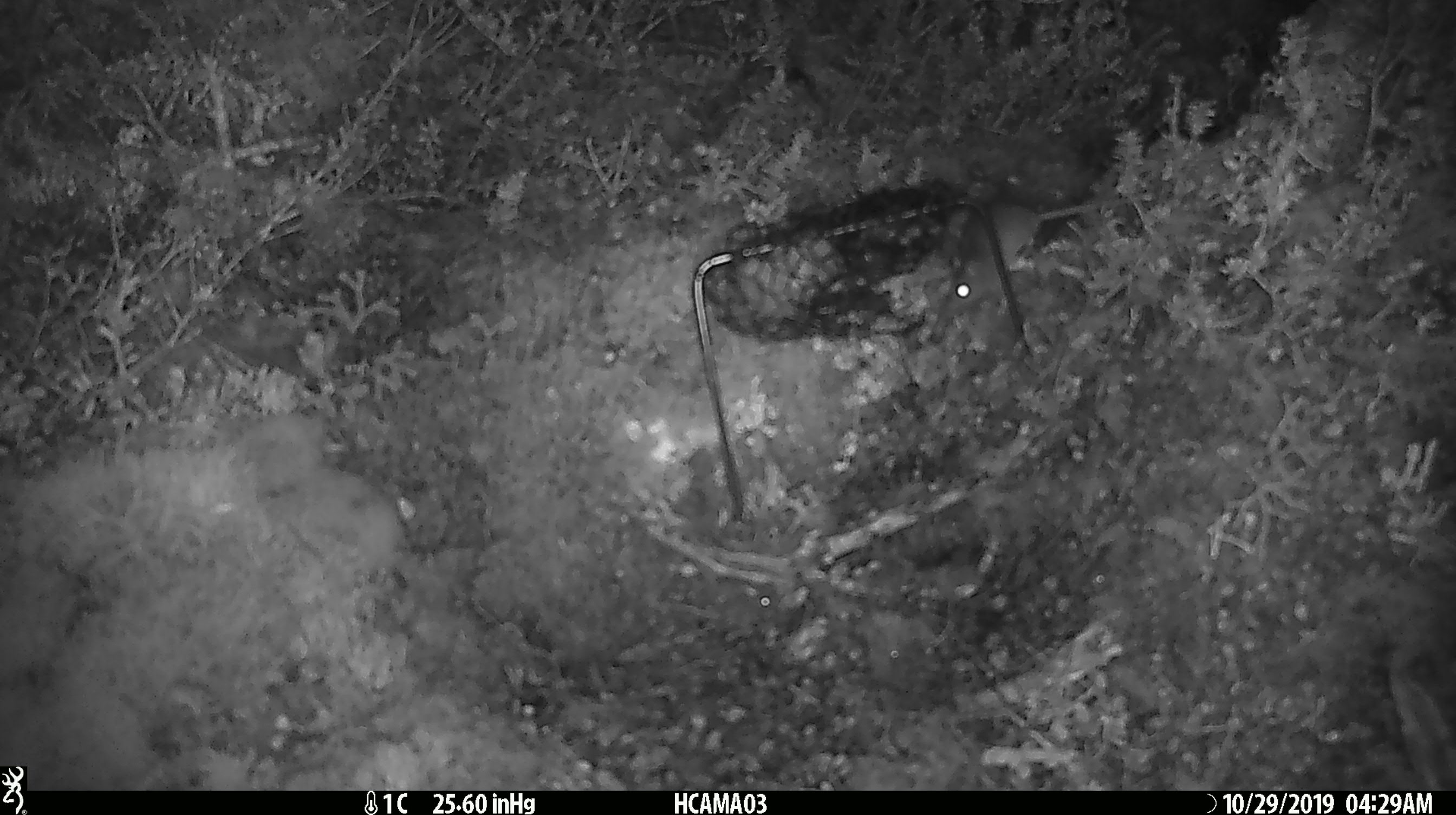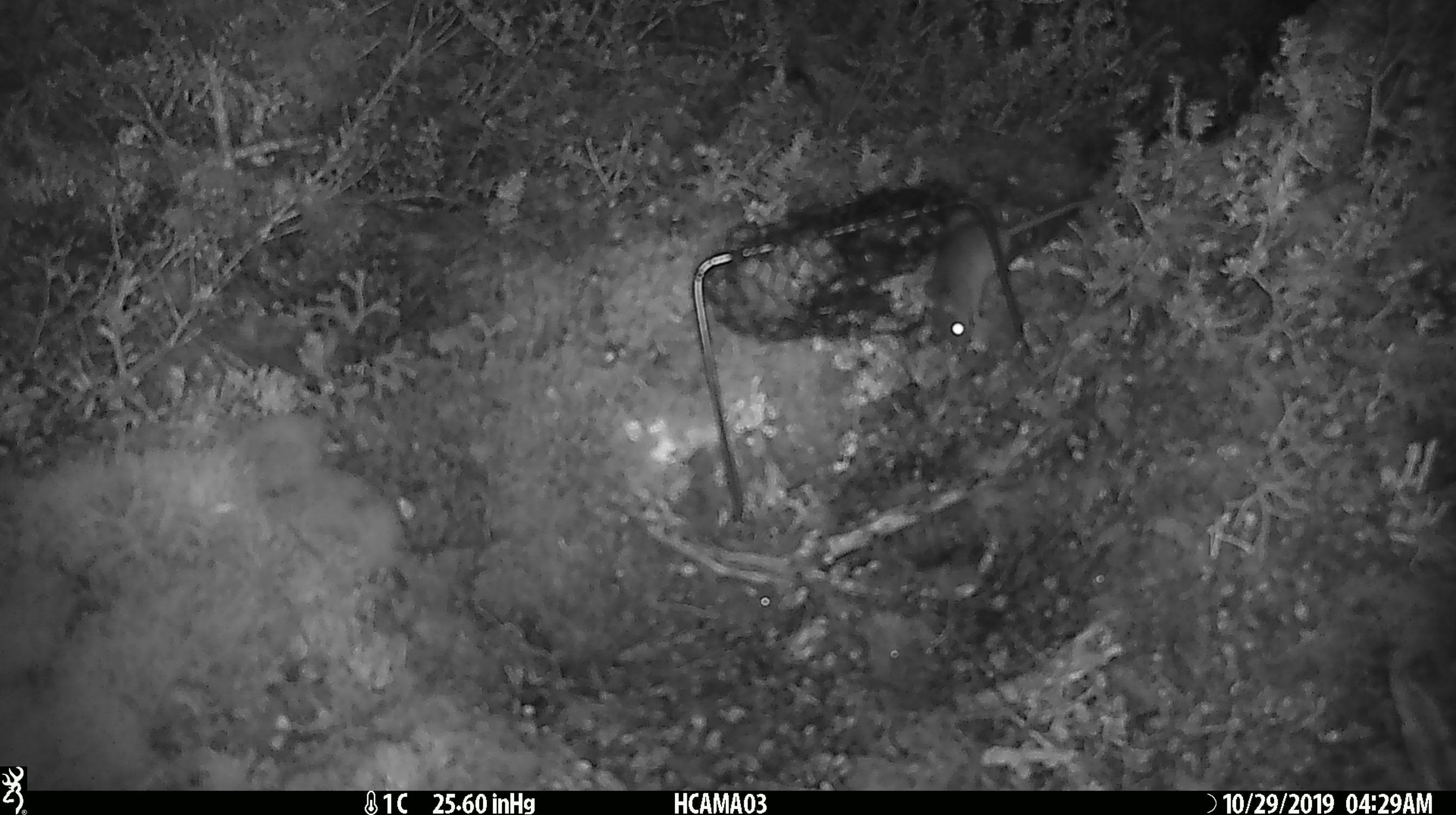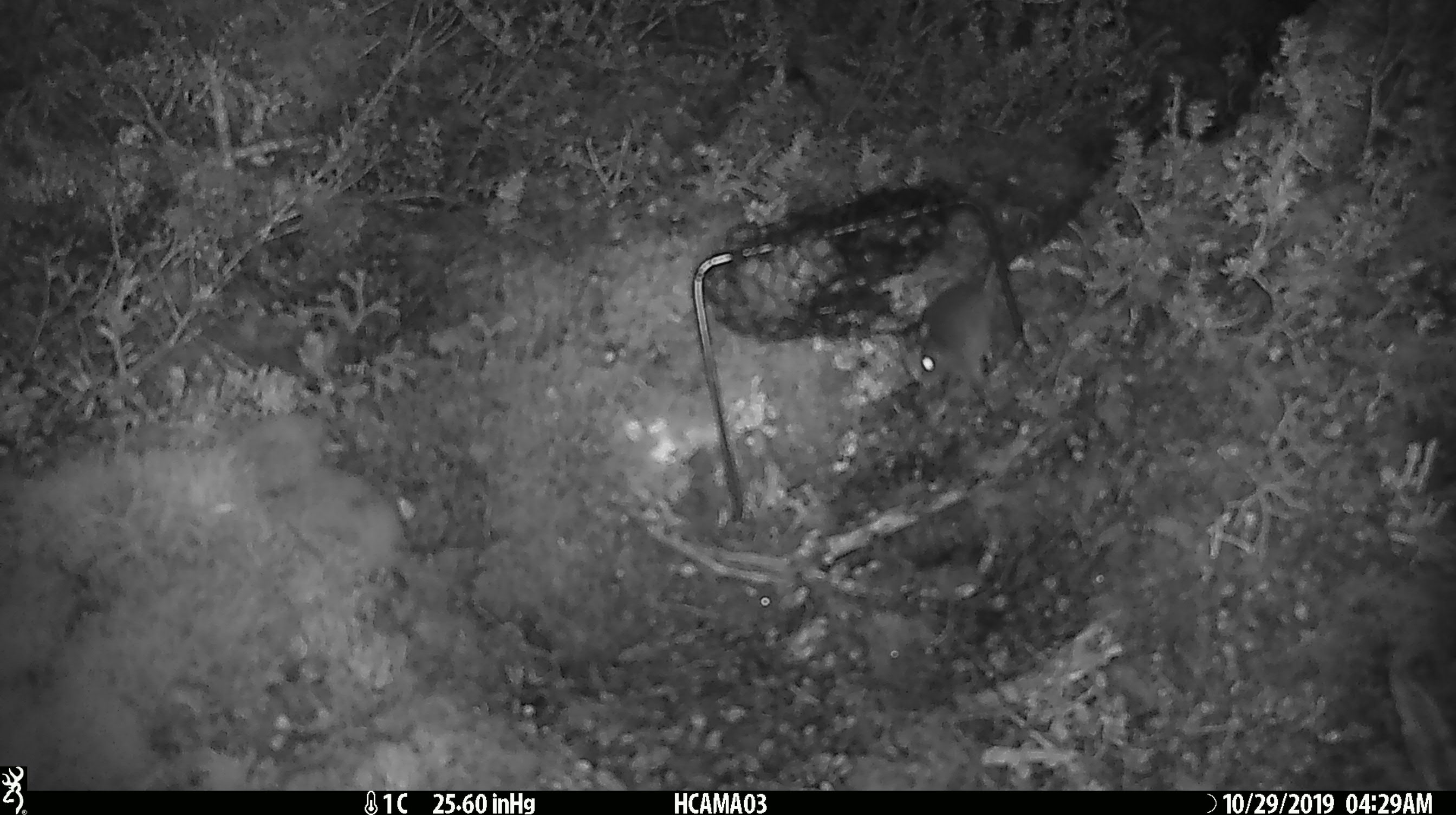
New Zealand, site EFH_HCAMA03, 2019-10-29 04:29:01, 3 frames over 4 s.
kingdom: Animalia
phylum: Chordata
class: Mammalia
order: Rodentia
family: Muridae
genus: Mus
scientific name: Mus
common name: mouse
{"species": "mouse (Mus)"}